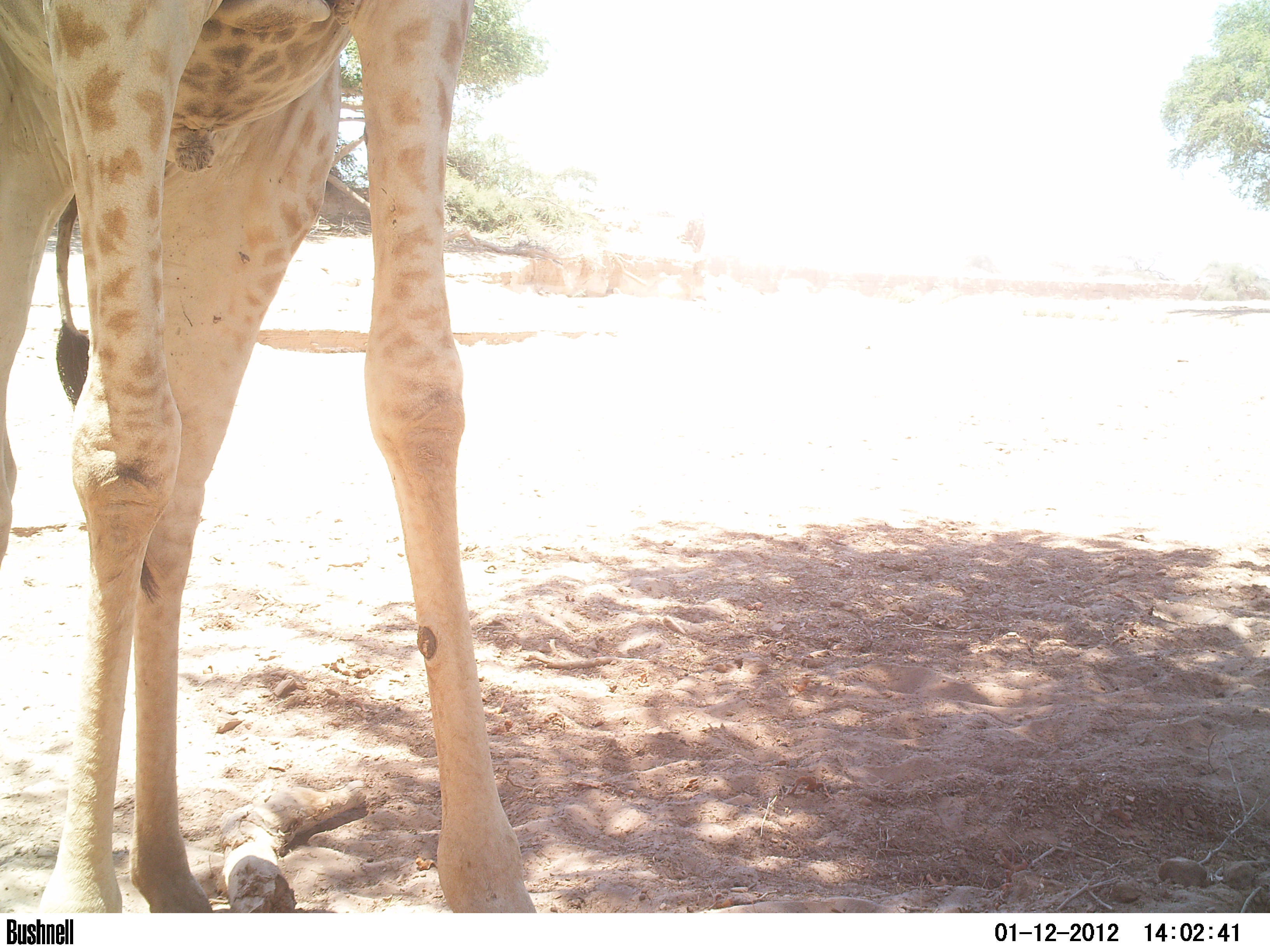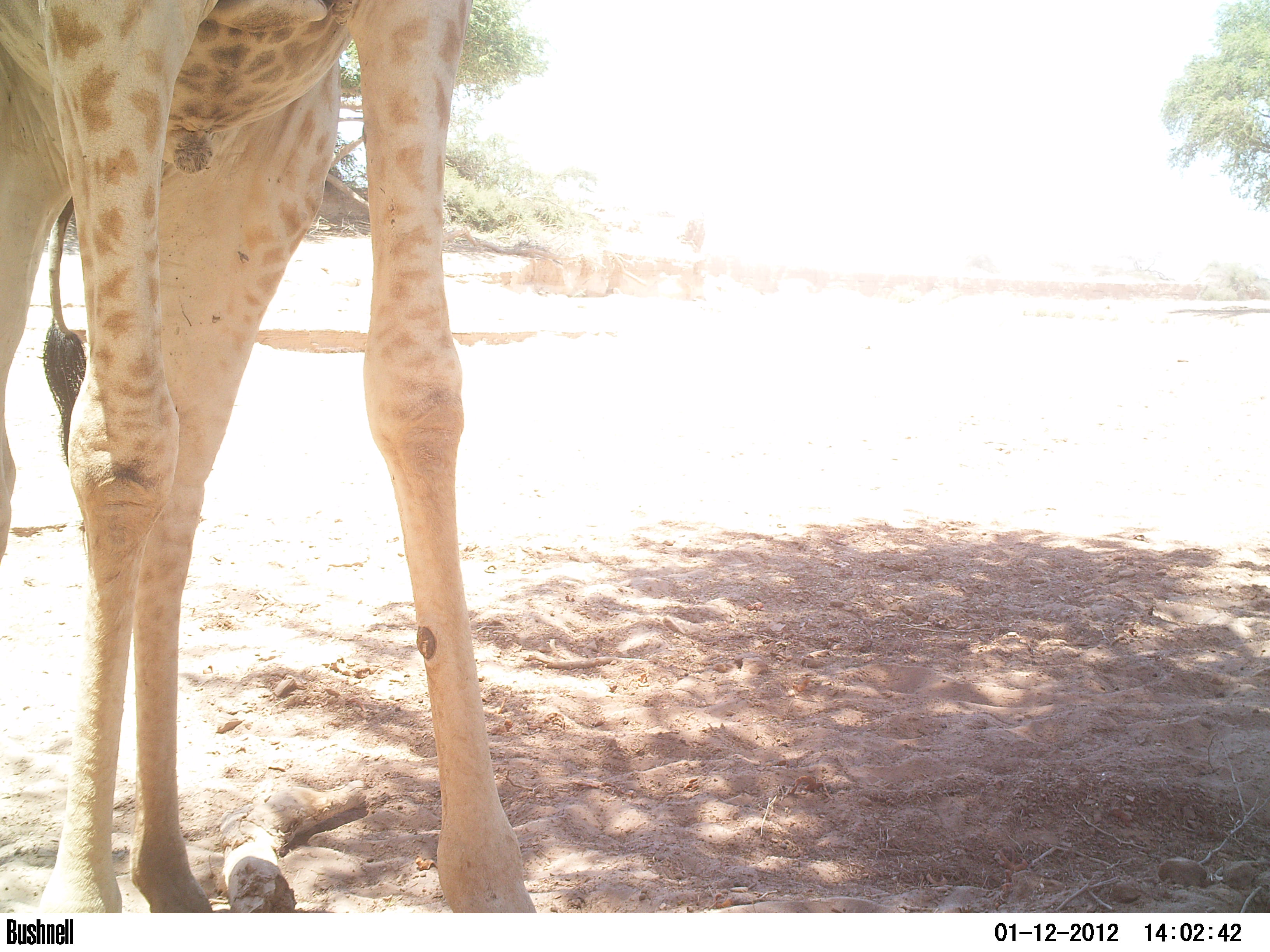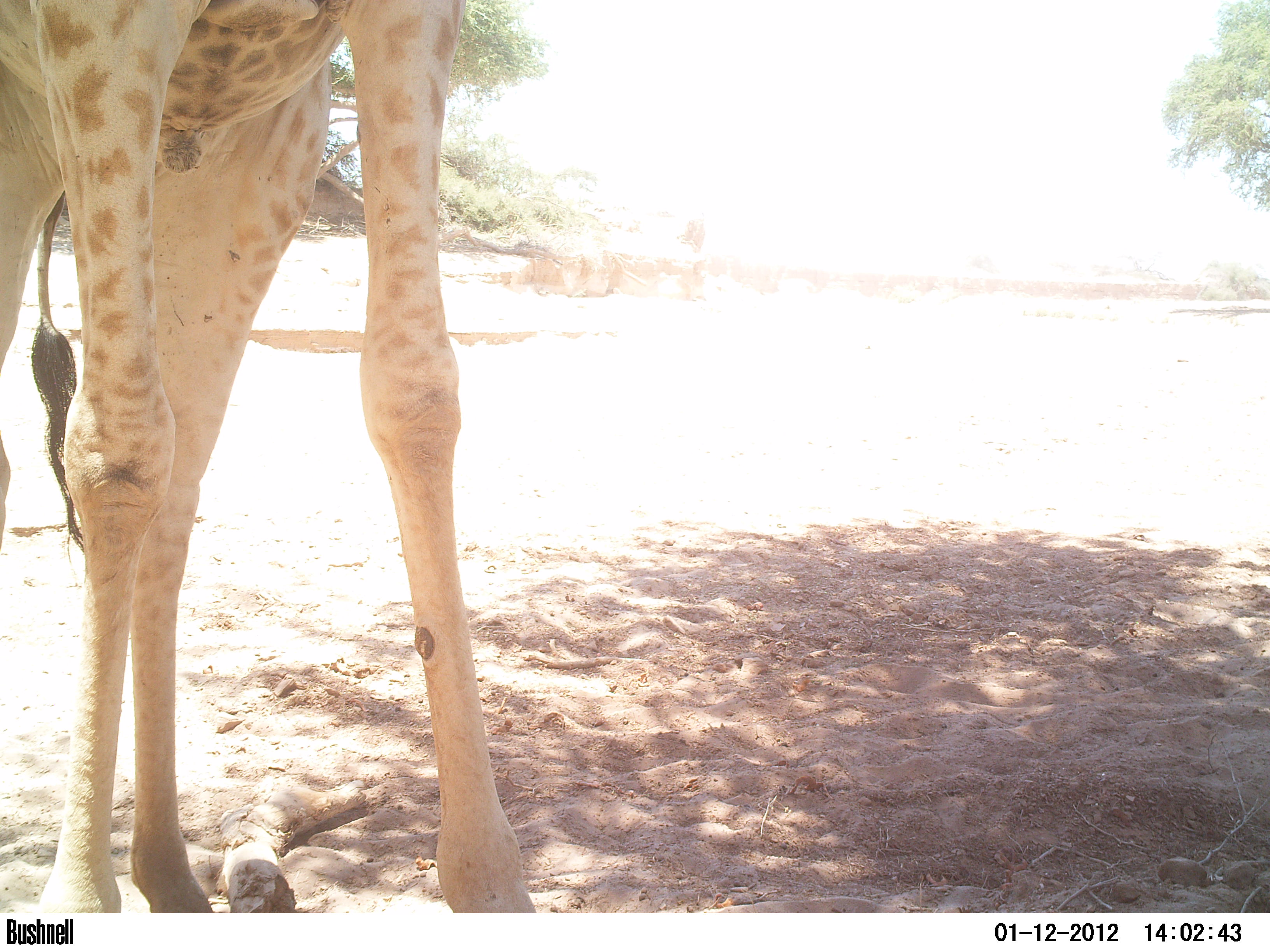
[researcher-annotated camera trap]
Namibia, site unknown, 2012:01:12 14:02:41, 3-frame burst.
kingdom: Animalia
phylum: Chordata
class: Mammalia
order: Artiodactyla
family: Giraffidae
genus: Giraffa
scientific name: Giraffa camelopardalis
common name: giraffe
Giraffa camelopardalis (giraffe).